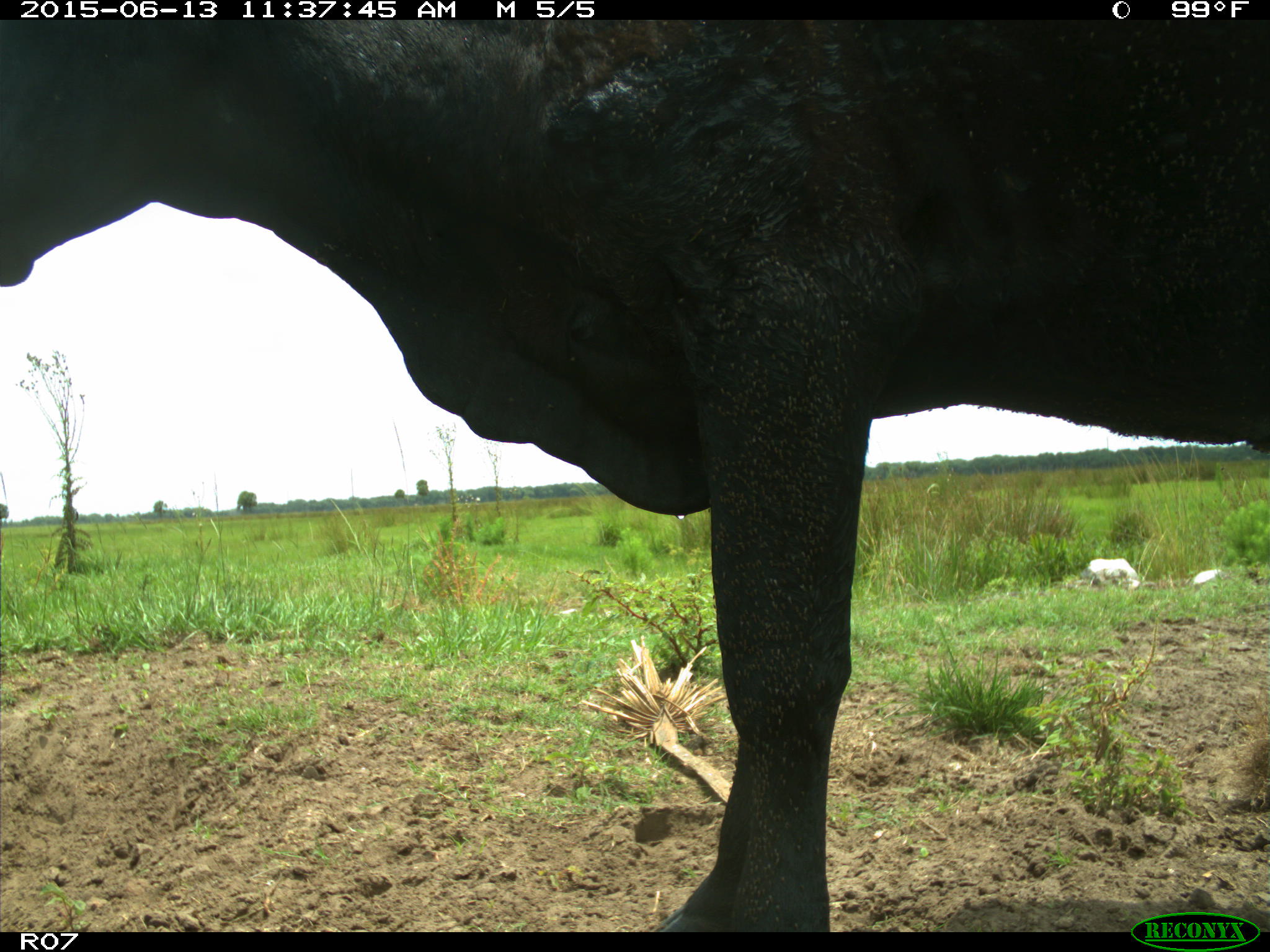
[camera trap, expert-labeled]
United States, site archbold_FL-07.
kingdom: Animalia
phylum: Chordata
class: Mammalia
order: Artiodactyla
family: Bovidae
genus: Bos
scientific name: Bos taurus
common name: domestic cow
Bos taurus (domestic cow).